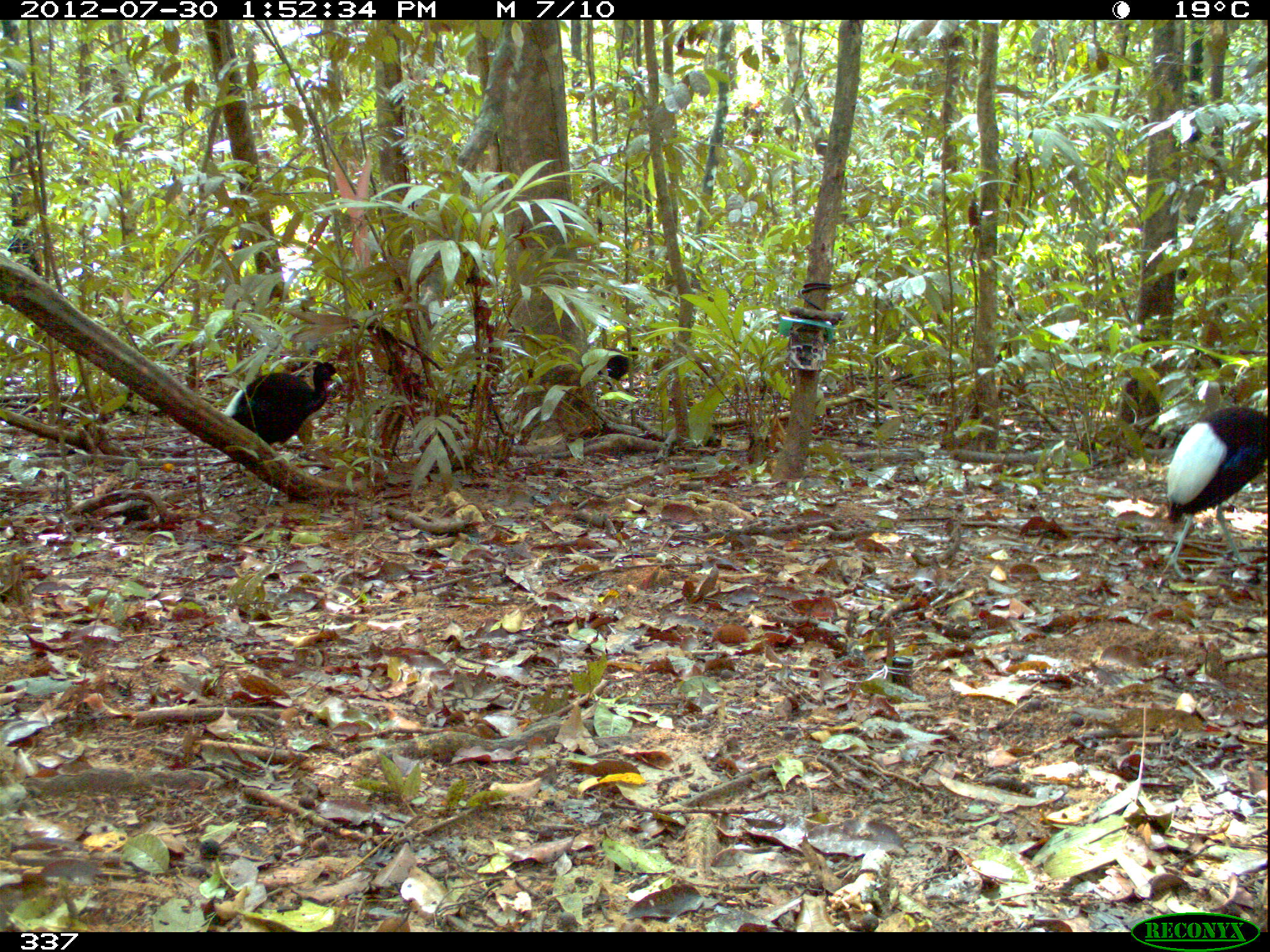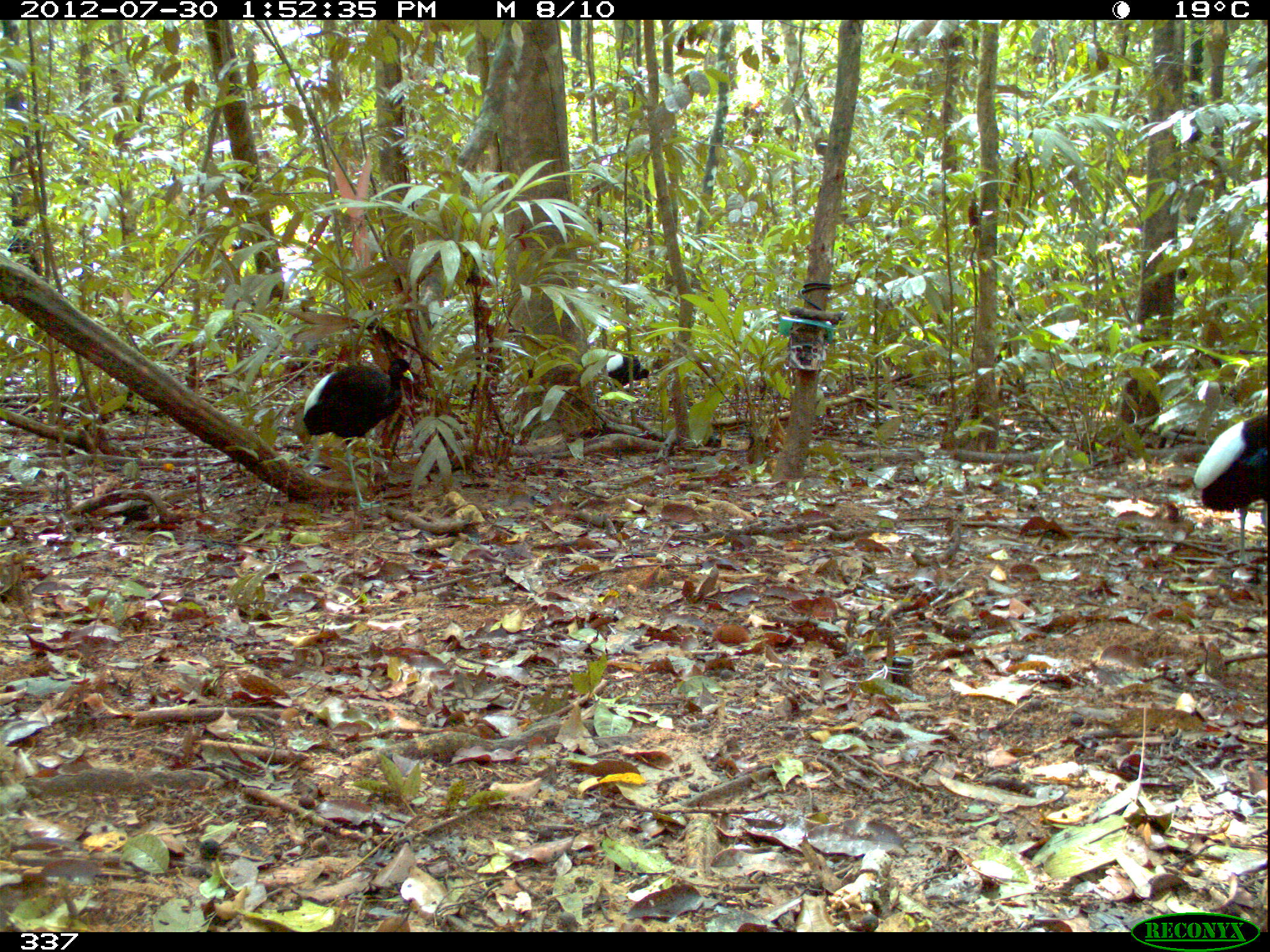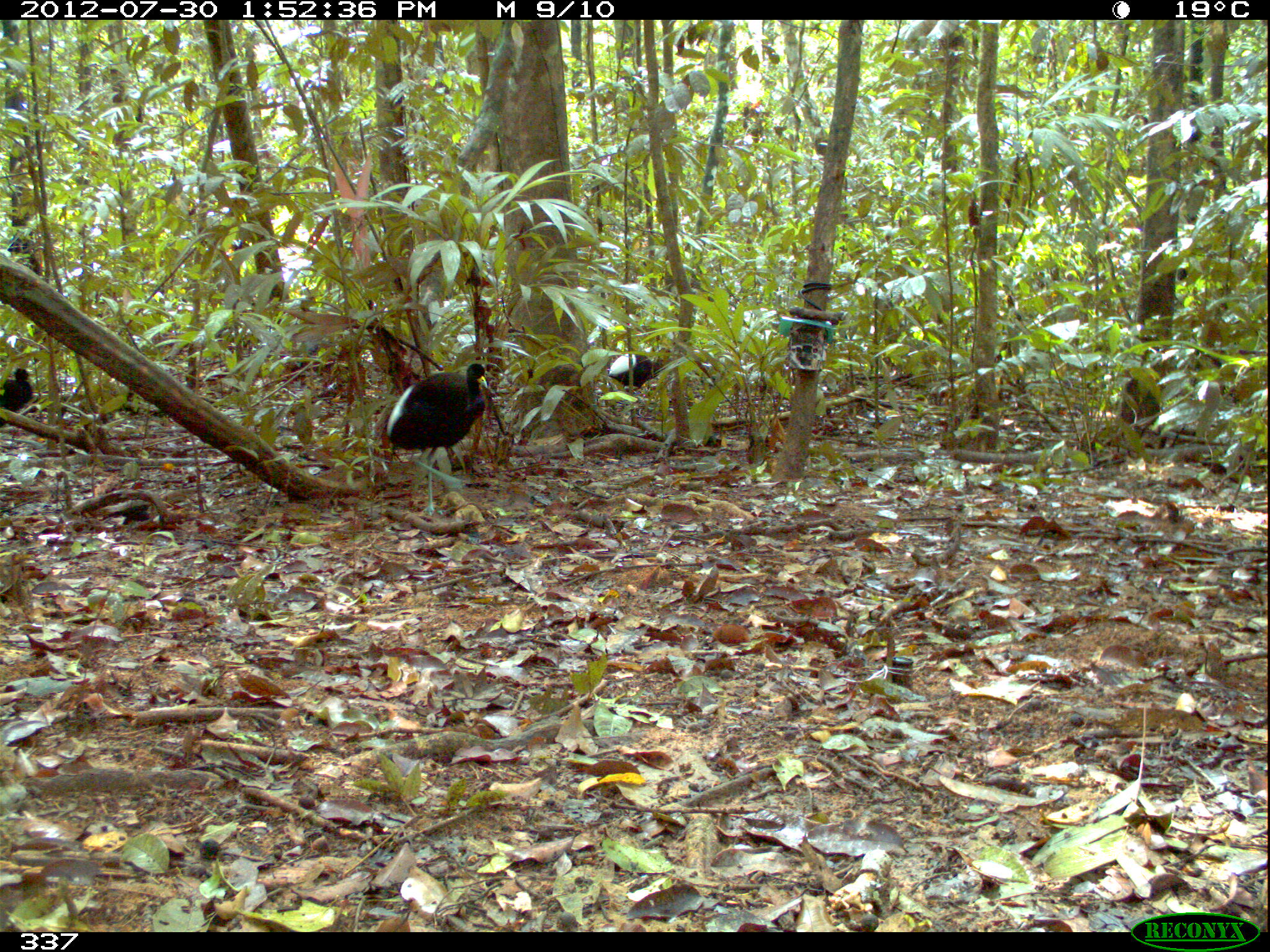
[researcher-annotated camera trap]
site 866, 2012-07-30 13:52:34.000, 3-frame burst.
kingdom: Animalia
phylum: Chordata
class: Aves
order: Gruiformes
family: Psophiidae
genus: Psophia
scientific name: Psophia leucoptera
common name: pale-winged trumpeter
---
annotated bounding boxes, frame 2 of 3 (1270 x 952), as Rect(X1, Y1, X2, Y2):
psophia leucoptera: Rect(302, 358, 414, 512); Rect(1192, 410, 1270, 567); Rect(604, 350, 650, 390)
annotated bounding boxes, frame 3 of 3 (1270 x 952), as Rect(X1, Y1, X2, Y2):
psophia leucoptera: Rect(383, 361, 488, 516); Rect(607, 352, 664, 416); Rect(0, 368, 33, 425)